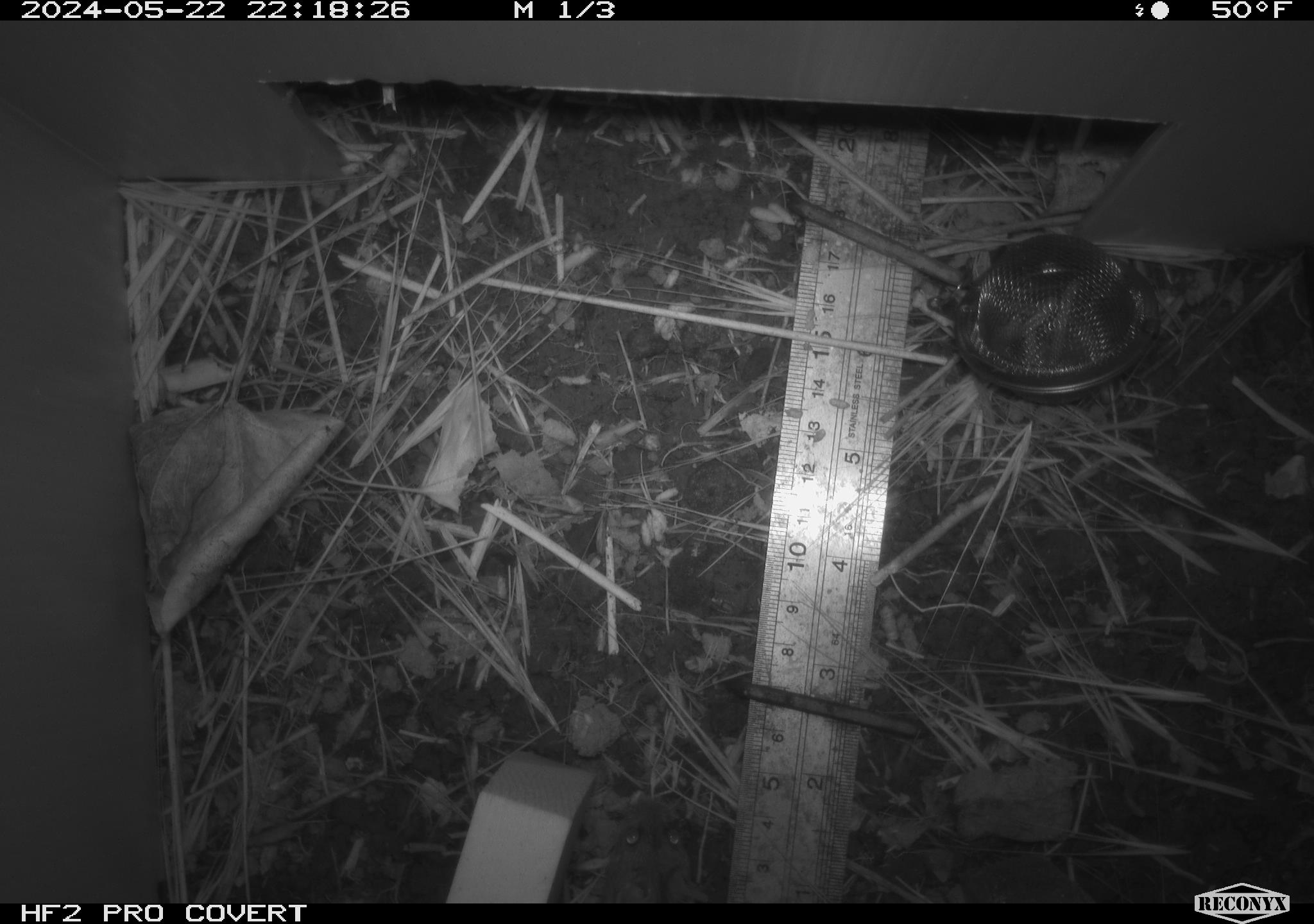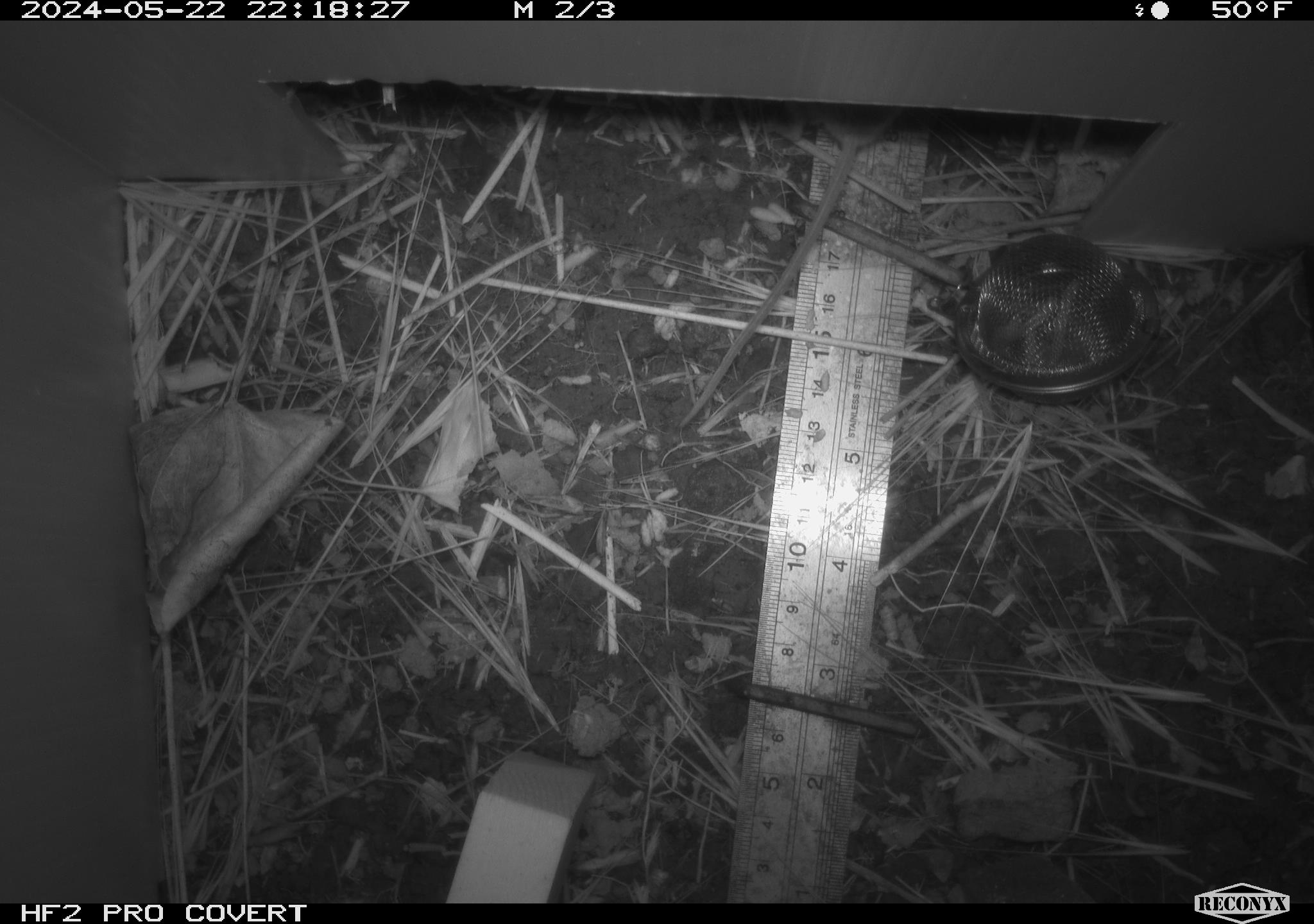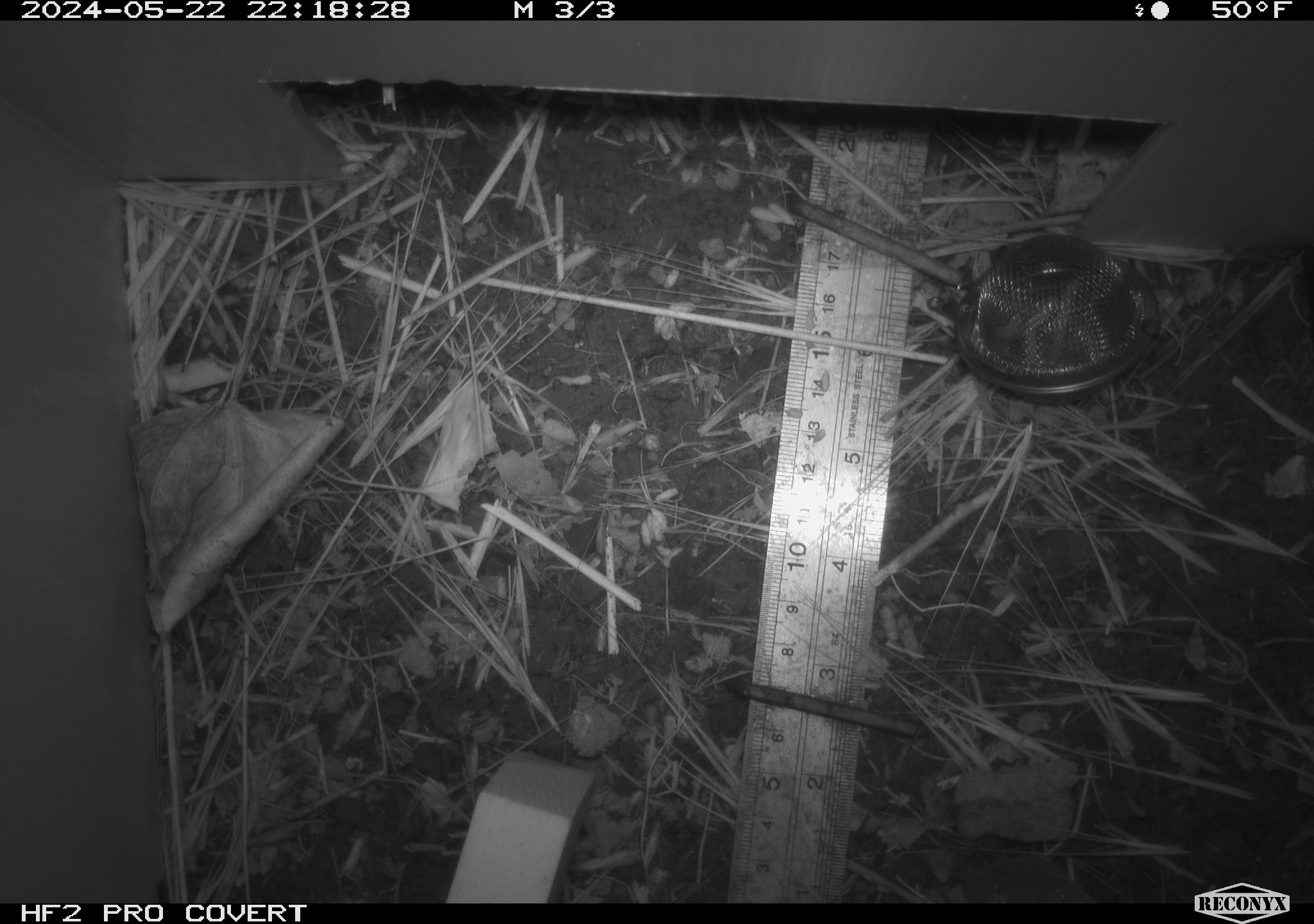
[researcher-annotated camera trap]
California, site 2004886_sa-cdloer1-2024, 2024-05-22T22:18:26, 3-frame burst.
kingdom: Animalia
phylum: Chordata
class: Mammalia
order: Rodentia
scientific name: Rodentia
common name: mouse species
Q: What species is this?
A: Mouse species (Rodentia).